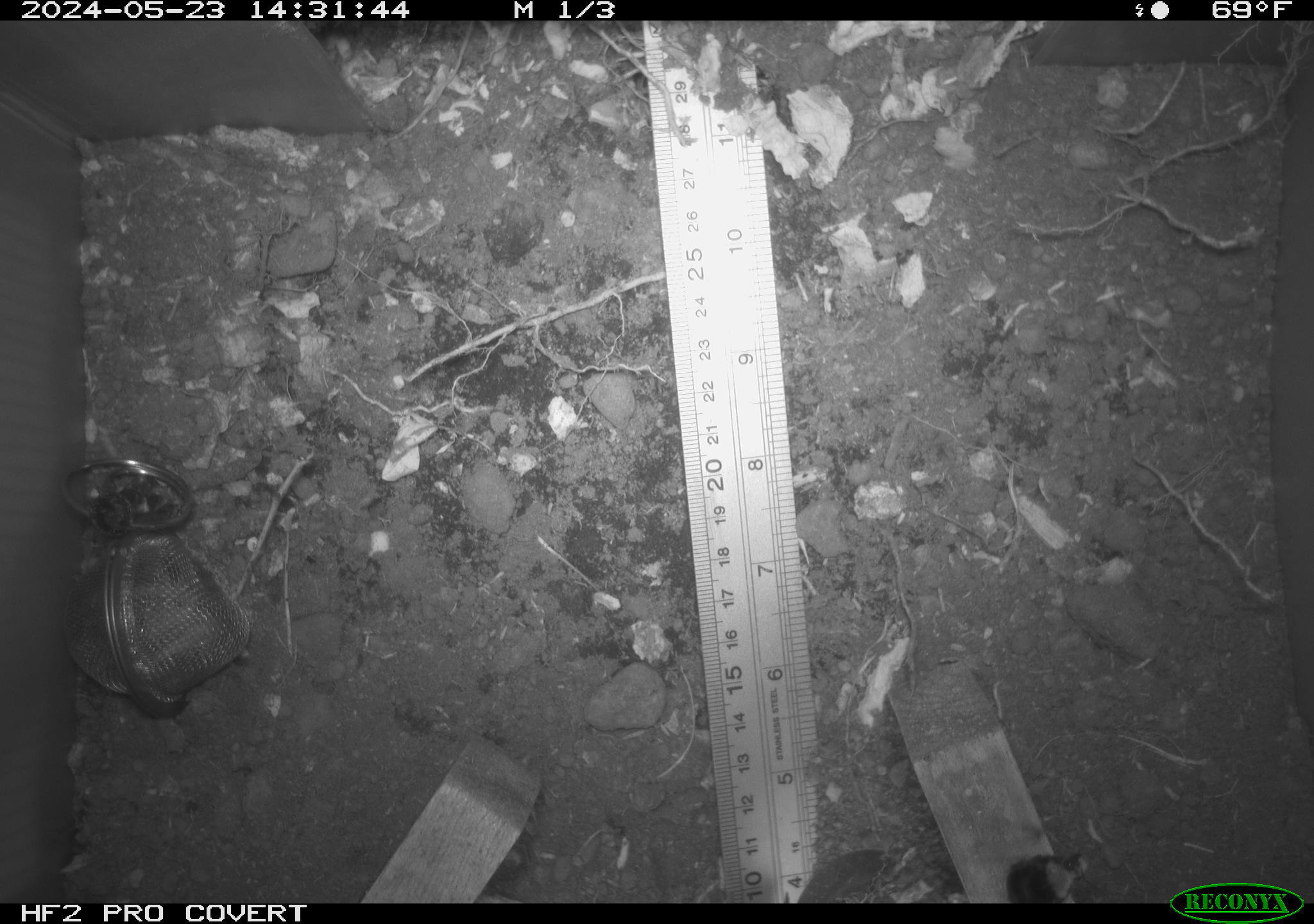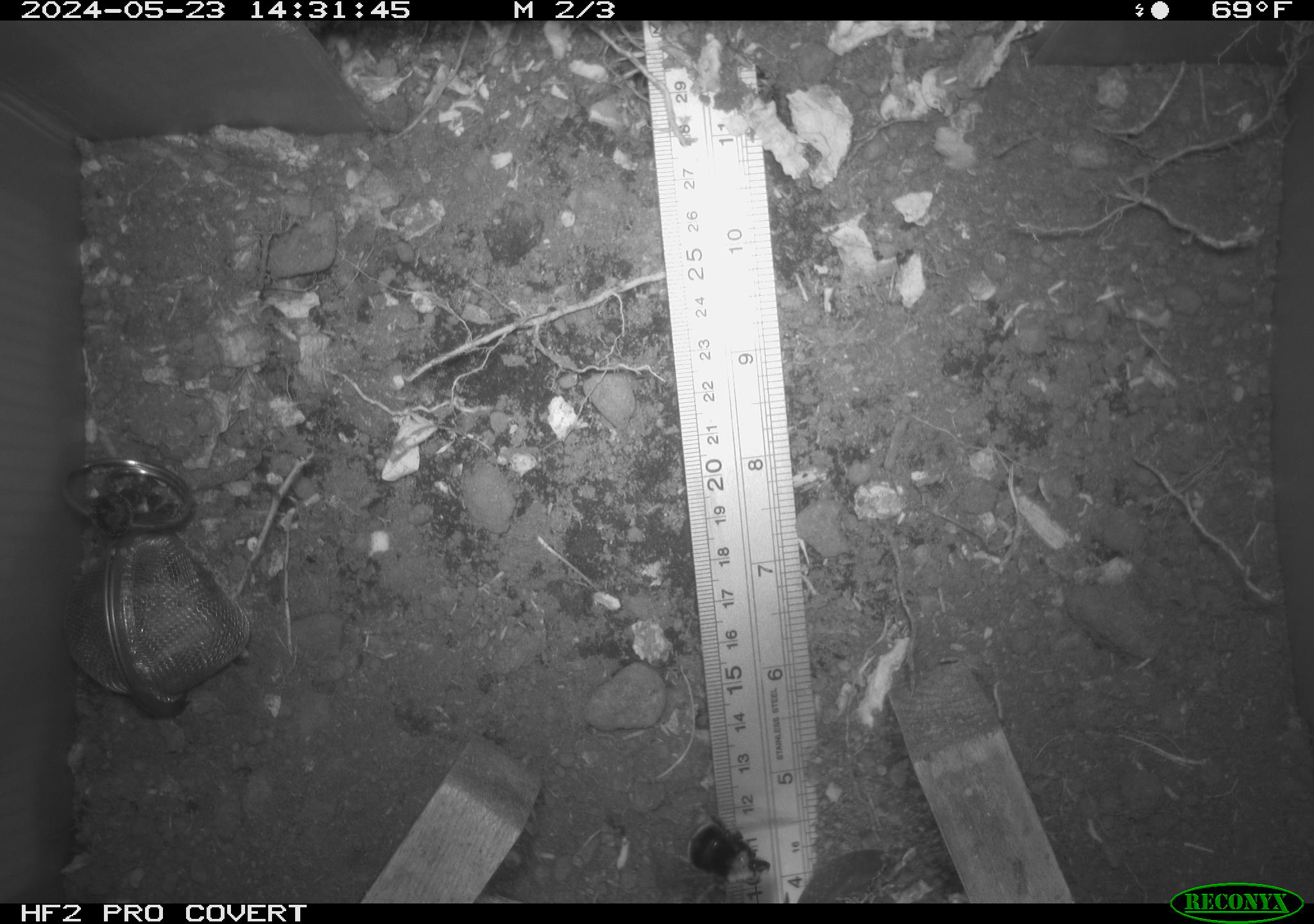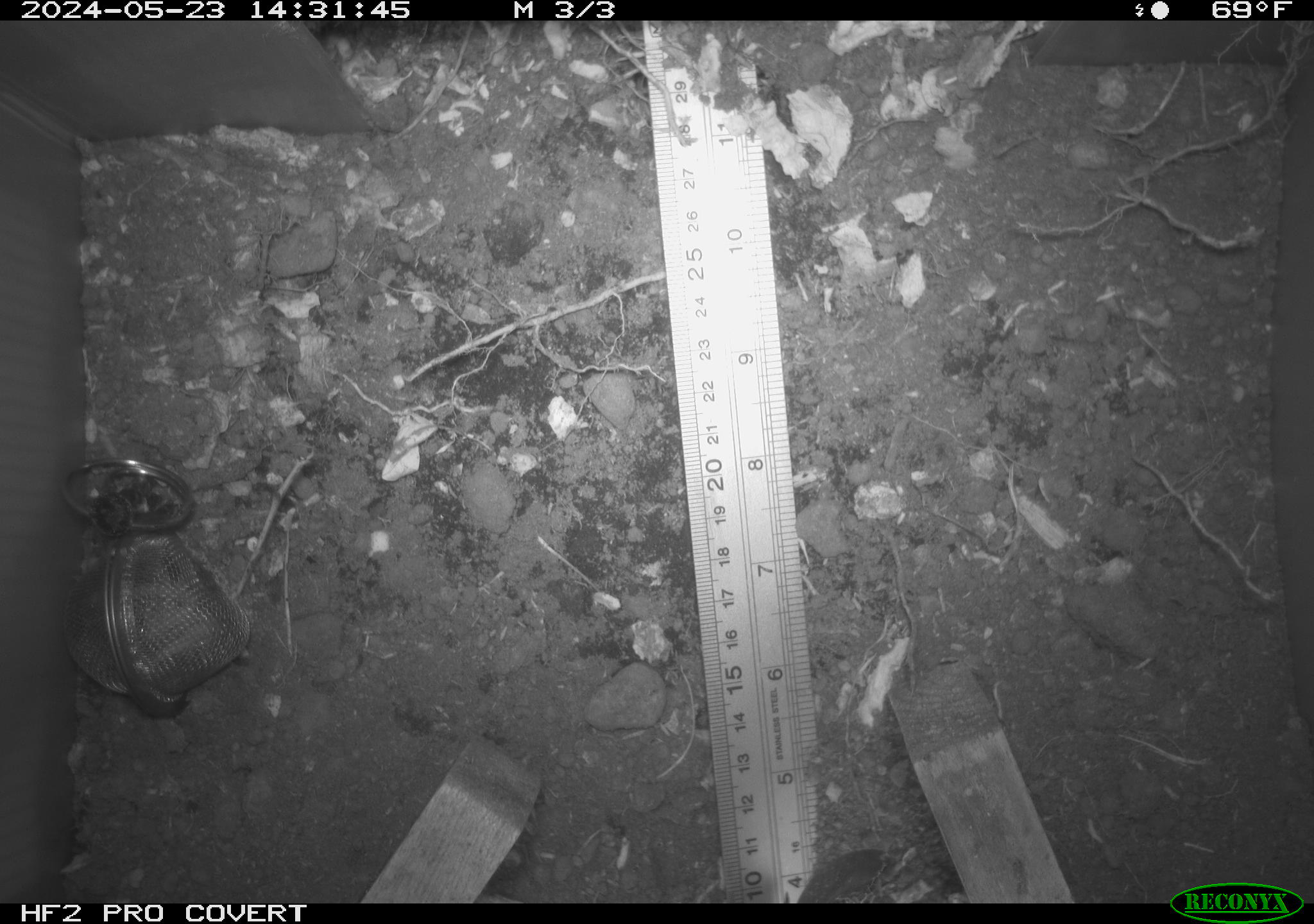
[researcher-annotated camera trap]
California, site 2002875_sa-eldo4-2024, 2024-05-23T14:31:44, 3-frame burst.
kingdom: Animalia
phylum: Arthropoda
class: Insecta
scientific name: Insecta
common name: insect